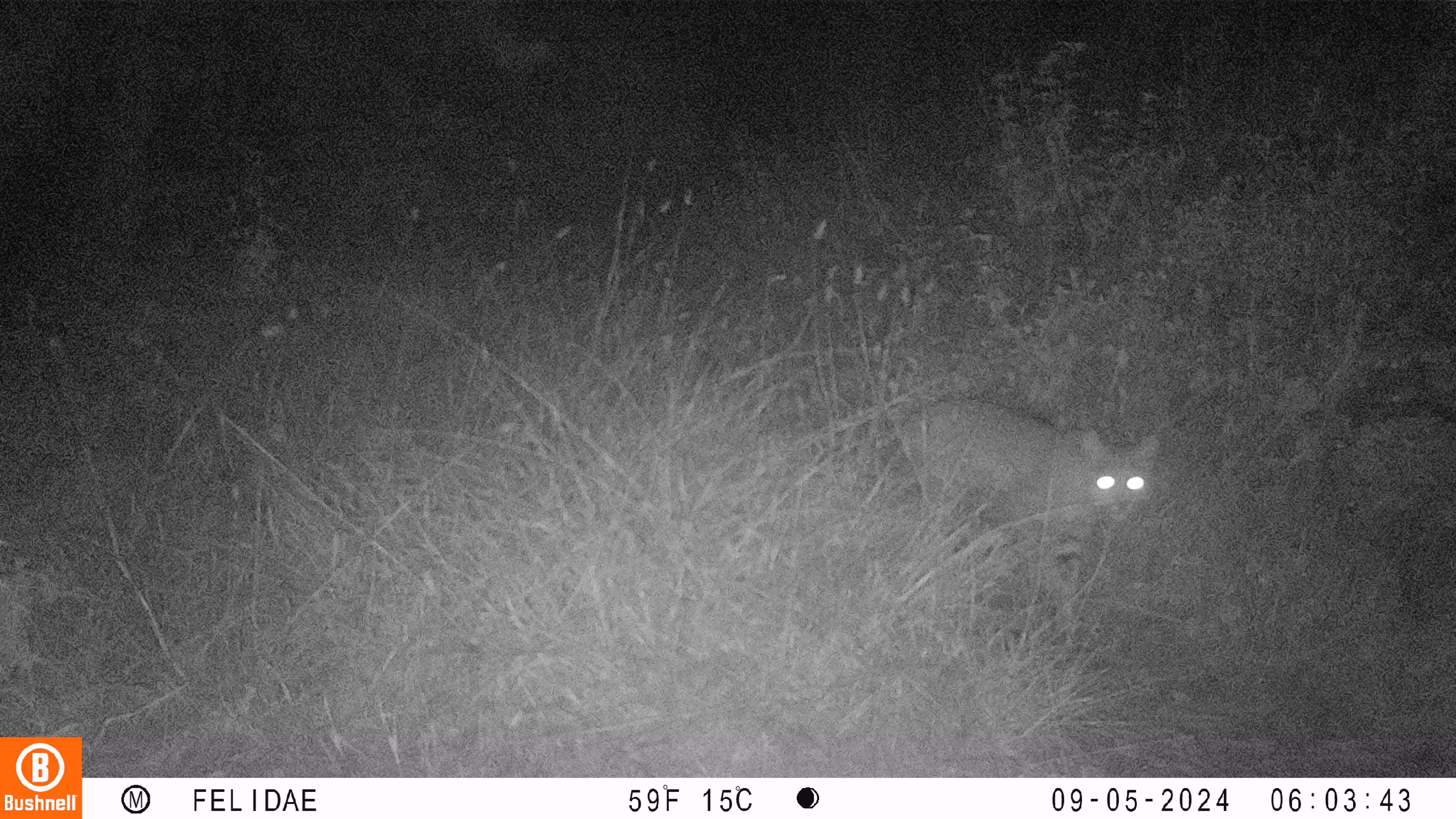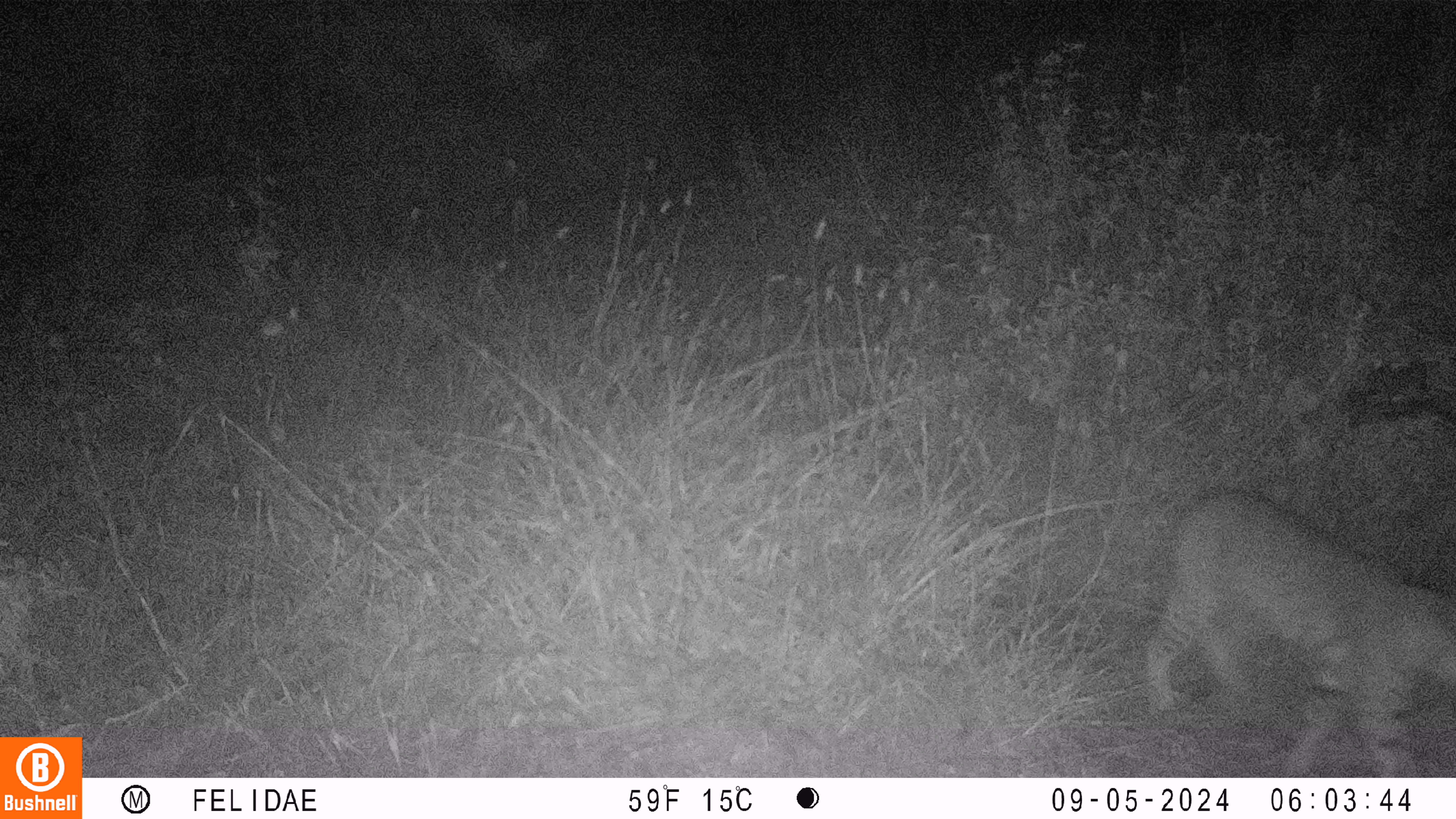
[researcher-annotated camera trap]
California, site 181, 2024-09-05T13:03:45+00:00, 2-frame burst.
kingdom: Animalia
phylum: Chordata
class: Mammalia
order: Carnivora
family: Felidae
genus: Lynx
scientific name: Lynx rufus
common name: bobcat